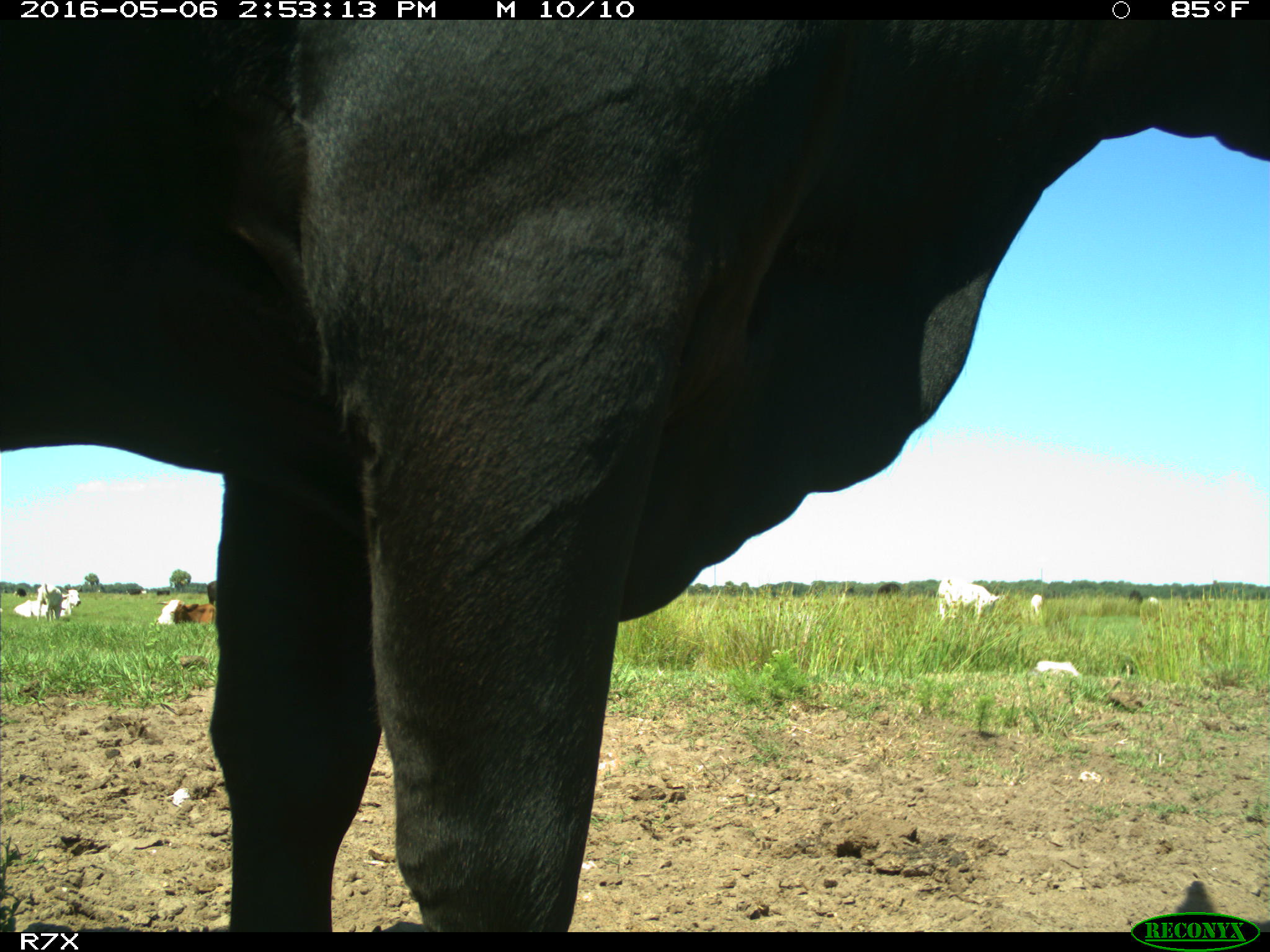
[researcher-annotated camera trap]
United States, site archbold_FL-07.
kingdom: Animalia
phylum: Chordata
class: Mammalia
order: Artiodactyla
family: Bovidae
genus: Bos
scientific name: Bos taurus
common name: domestic cow